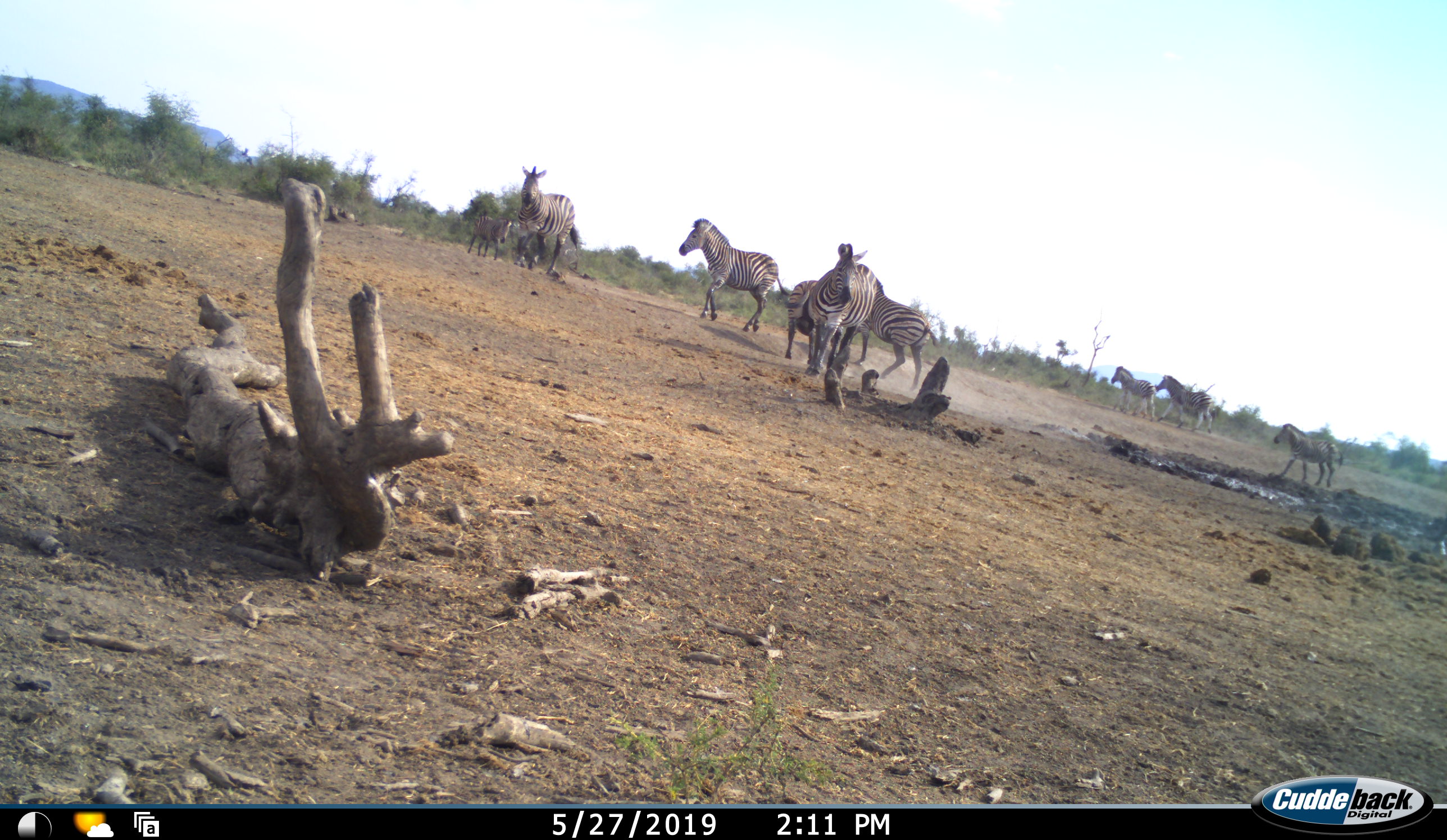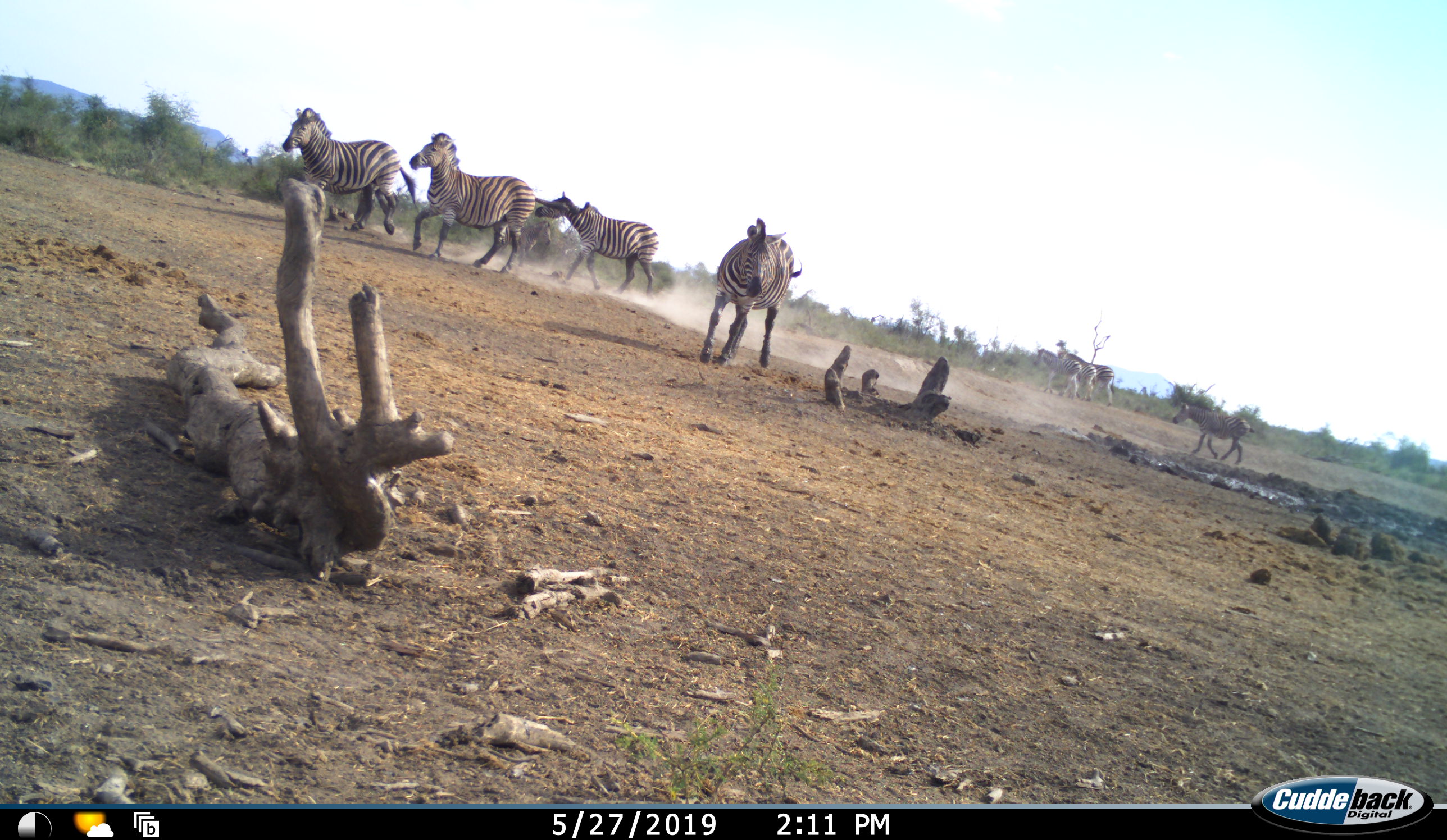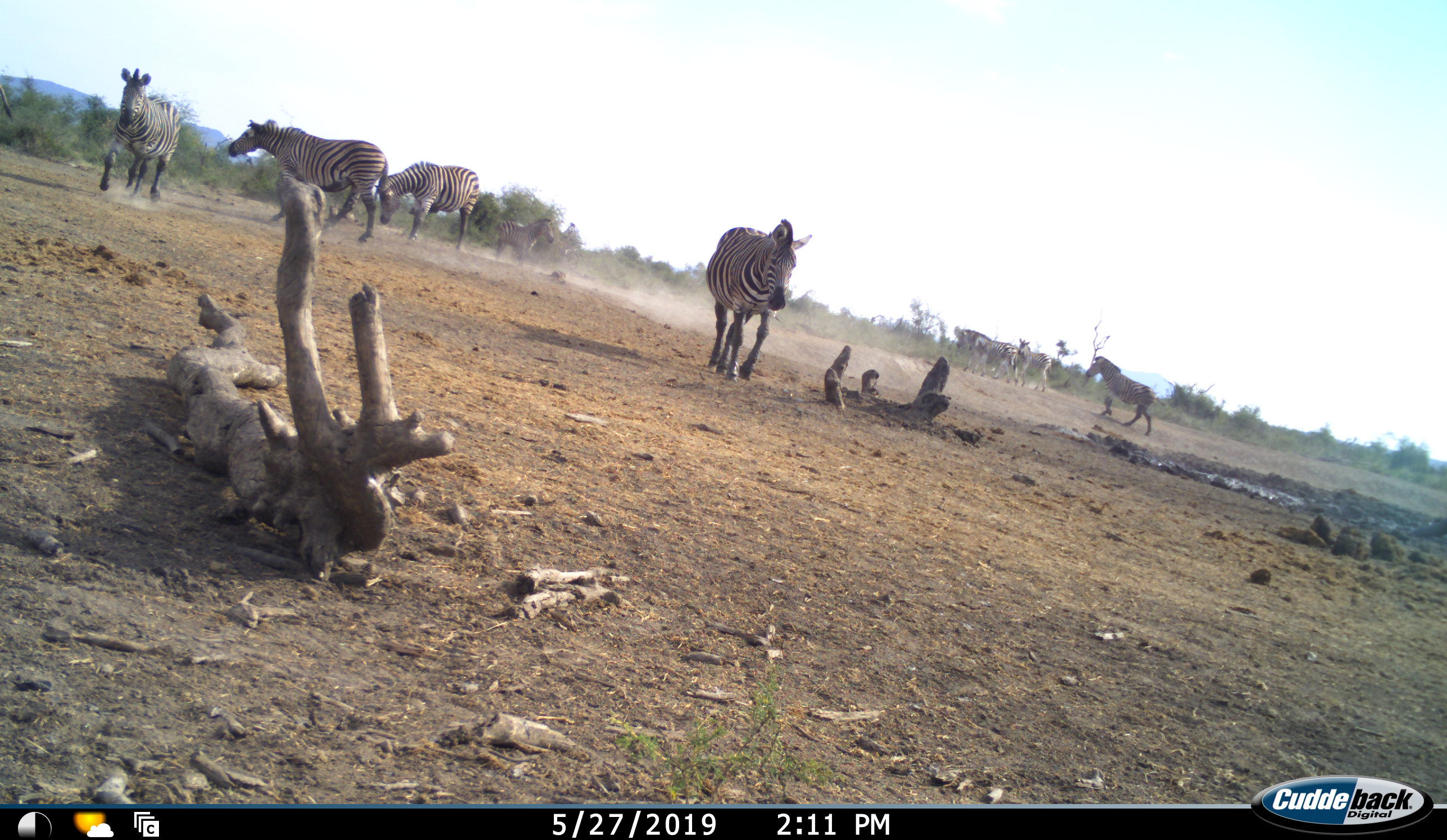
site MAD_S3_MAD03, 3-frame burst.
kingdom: Animalia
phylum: Chordata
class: Mammalia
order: Perissodactyla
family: Equidae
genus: Equus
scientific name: Equus quagga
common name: plains zebra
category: zebraplains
Zebraplains (plains zebra) (Equus quagga), count 9. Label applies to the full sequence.